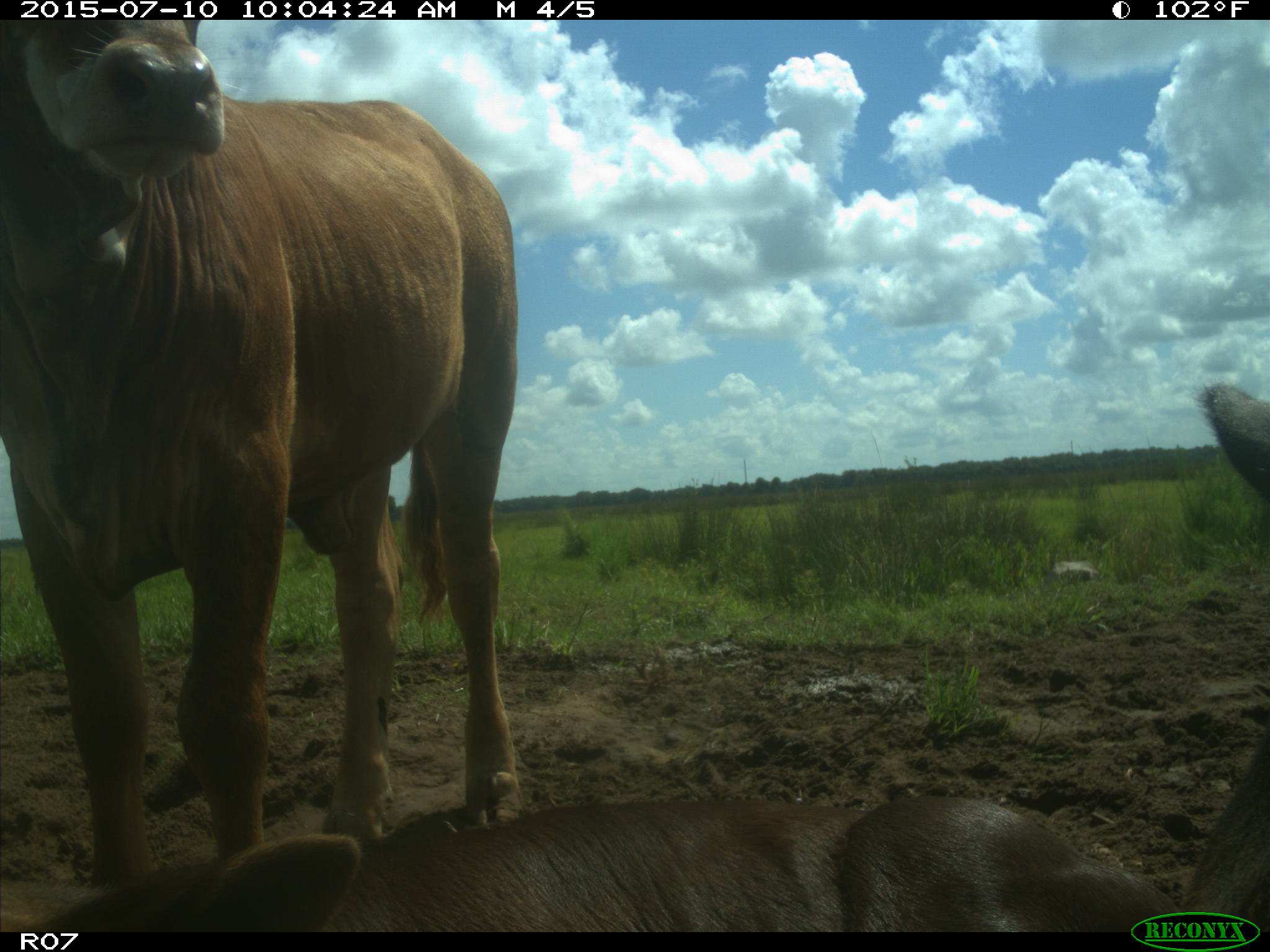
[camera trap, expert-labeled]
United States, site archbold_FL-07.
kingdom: Animalia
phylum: Chordata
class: Mammalia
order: Artiodactyla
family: Bovidae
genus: Bos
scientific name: Bos taurus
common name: domestic cow